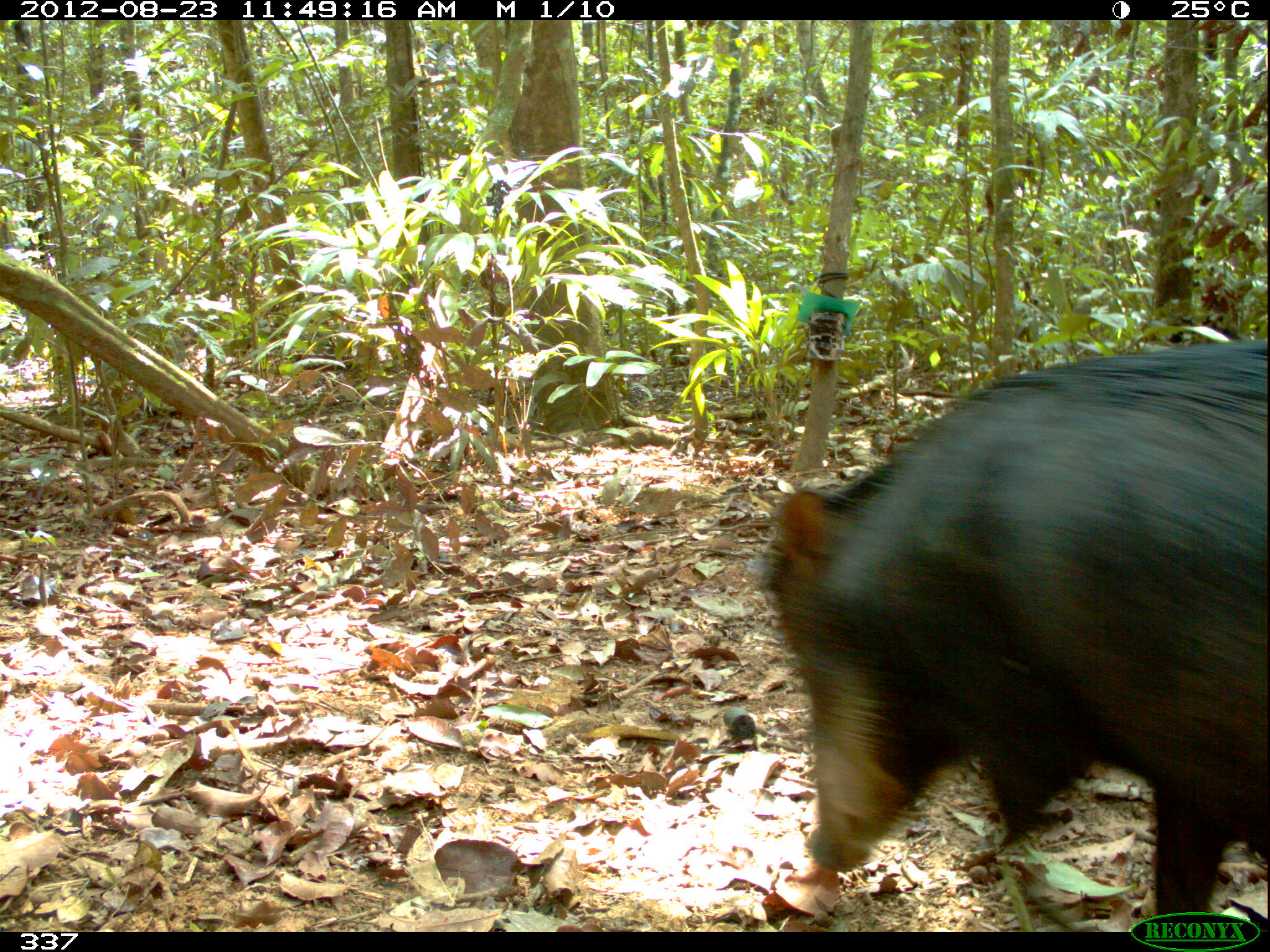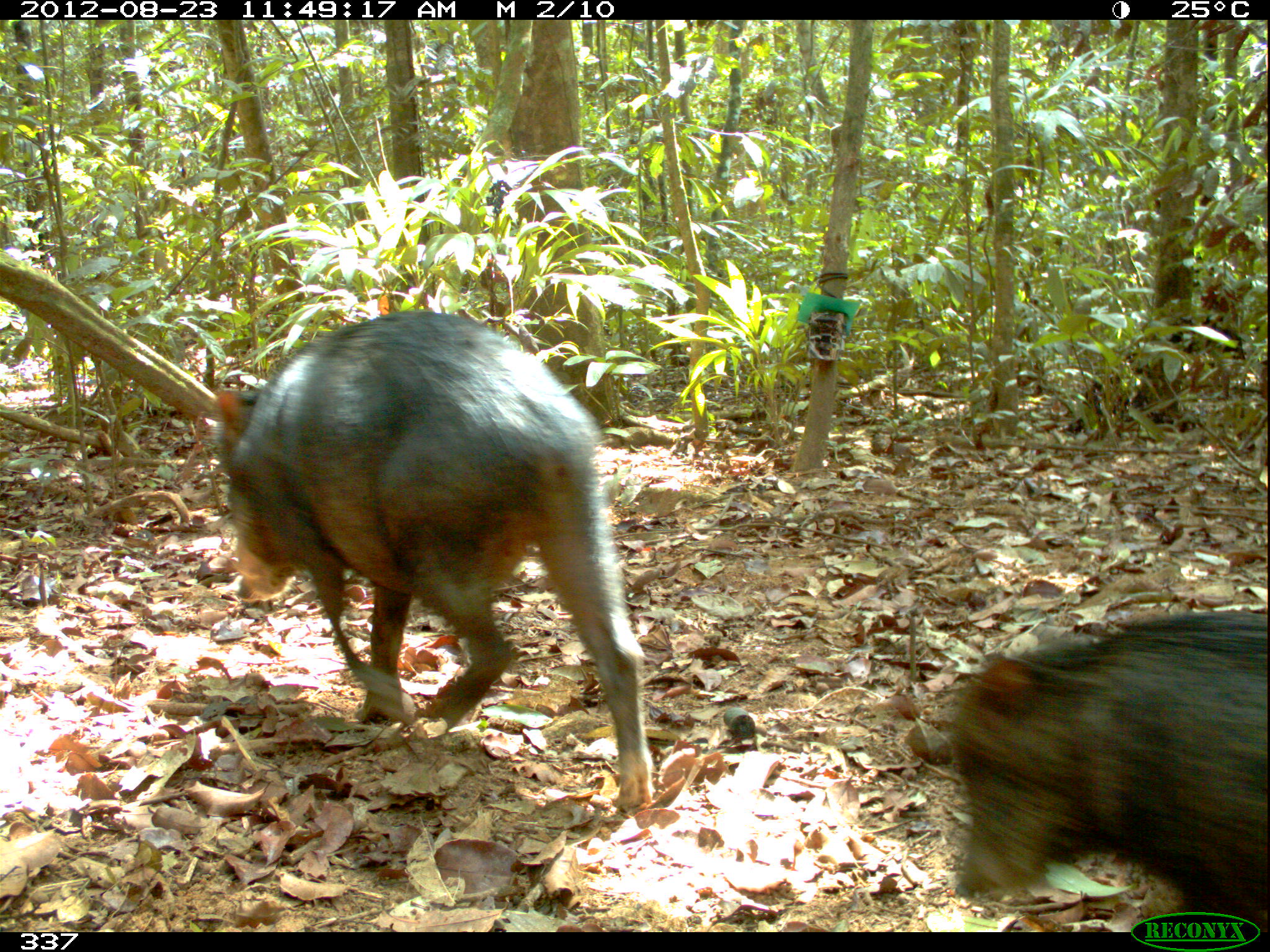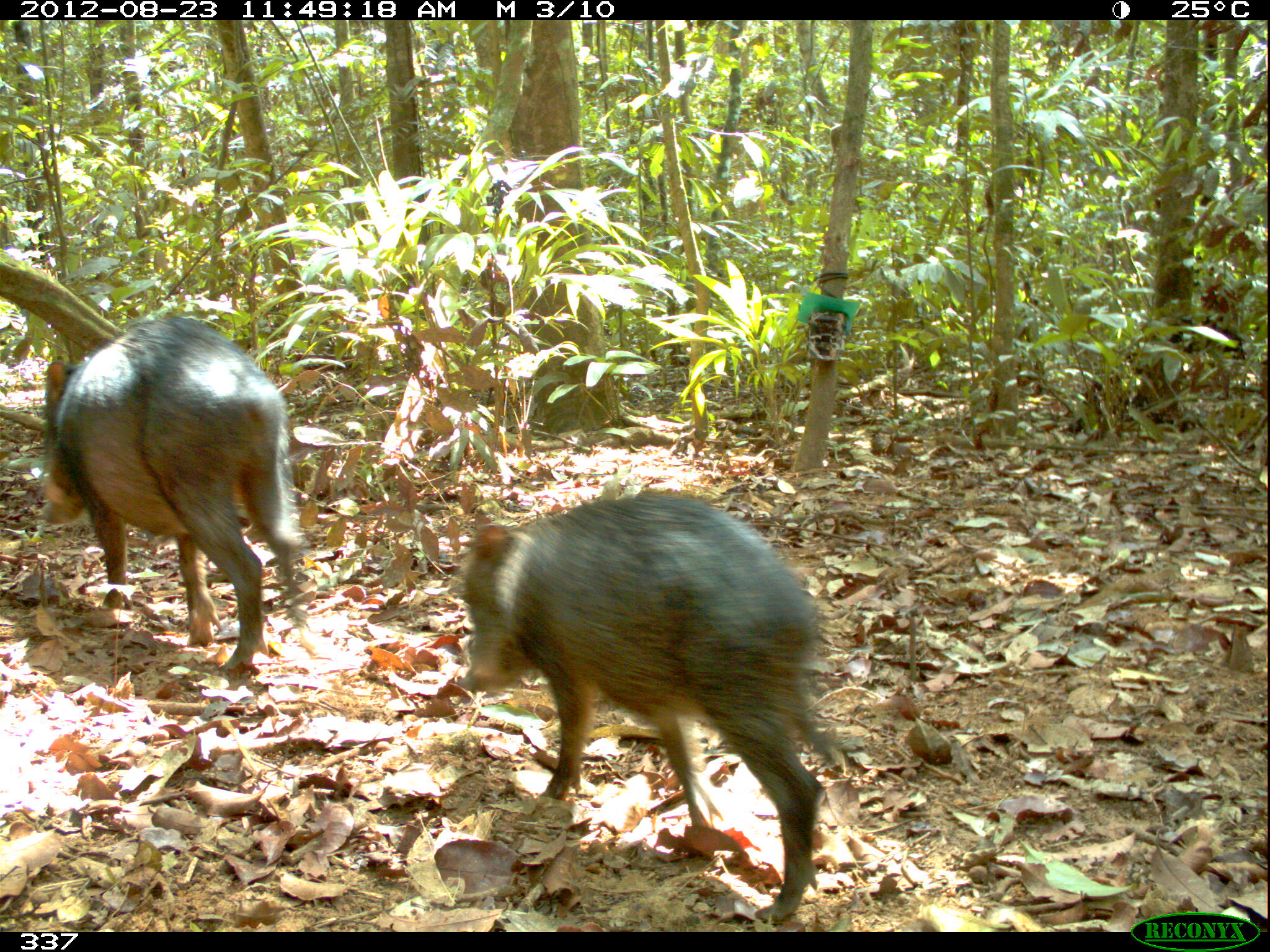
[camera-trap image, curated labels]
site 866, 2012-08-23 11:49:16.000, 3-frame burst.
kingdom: Animalia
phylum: Chordata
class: Mammalia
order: Artiodactyla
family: Tayassuidae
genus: Tayassu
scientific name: Tayassu pecari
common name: white-lipped peccary